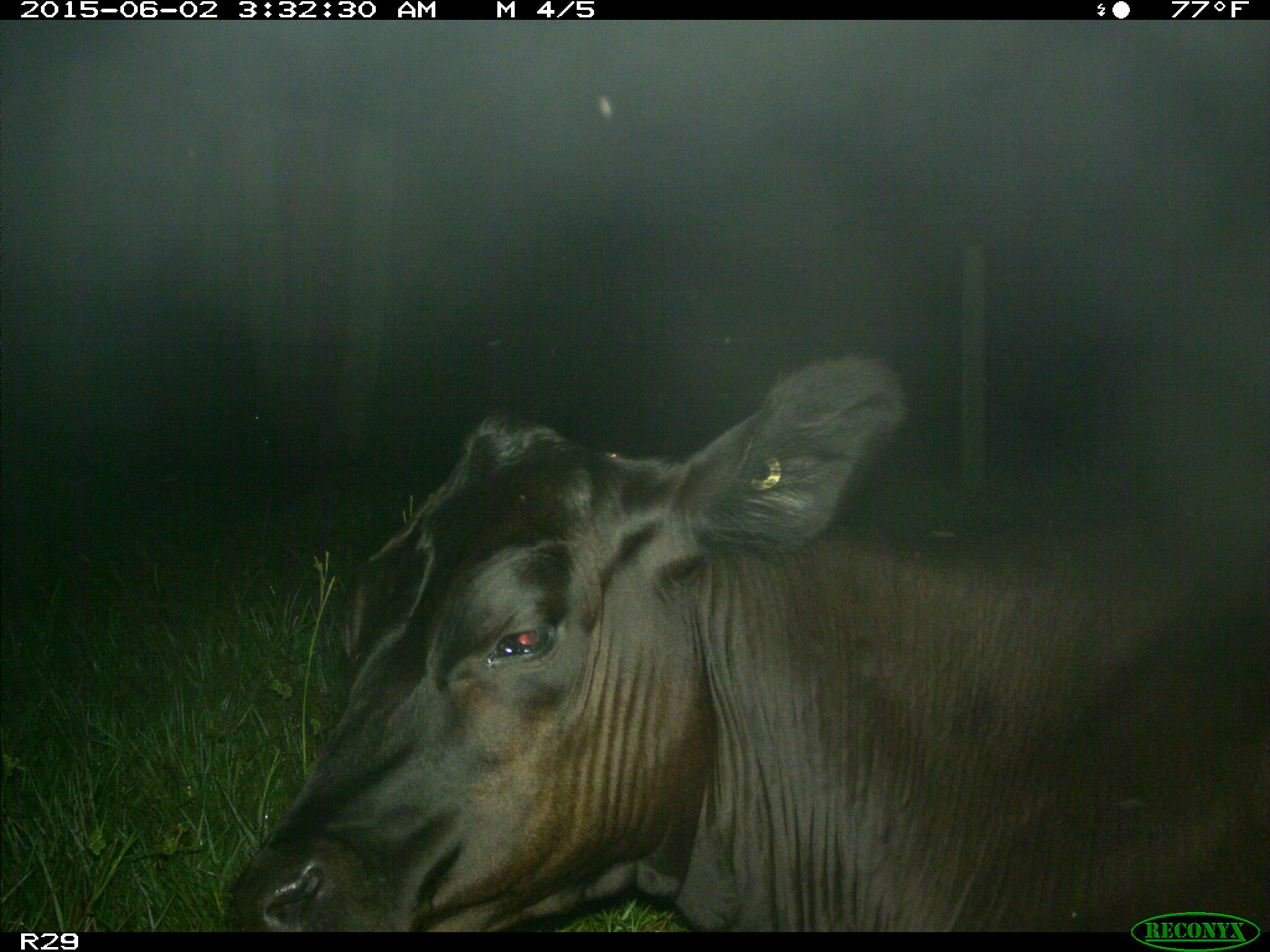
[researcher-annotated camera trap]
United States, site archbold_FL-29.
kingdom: Animalia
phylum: Chordata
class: Mammalia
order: Artiodactyla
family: Bovidae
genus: Bos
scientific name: Bos taurus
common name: domestic cow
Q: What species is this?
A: Bos taurus (domestic cow).